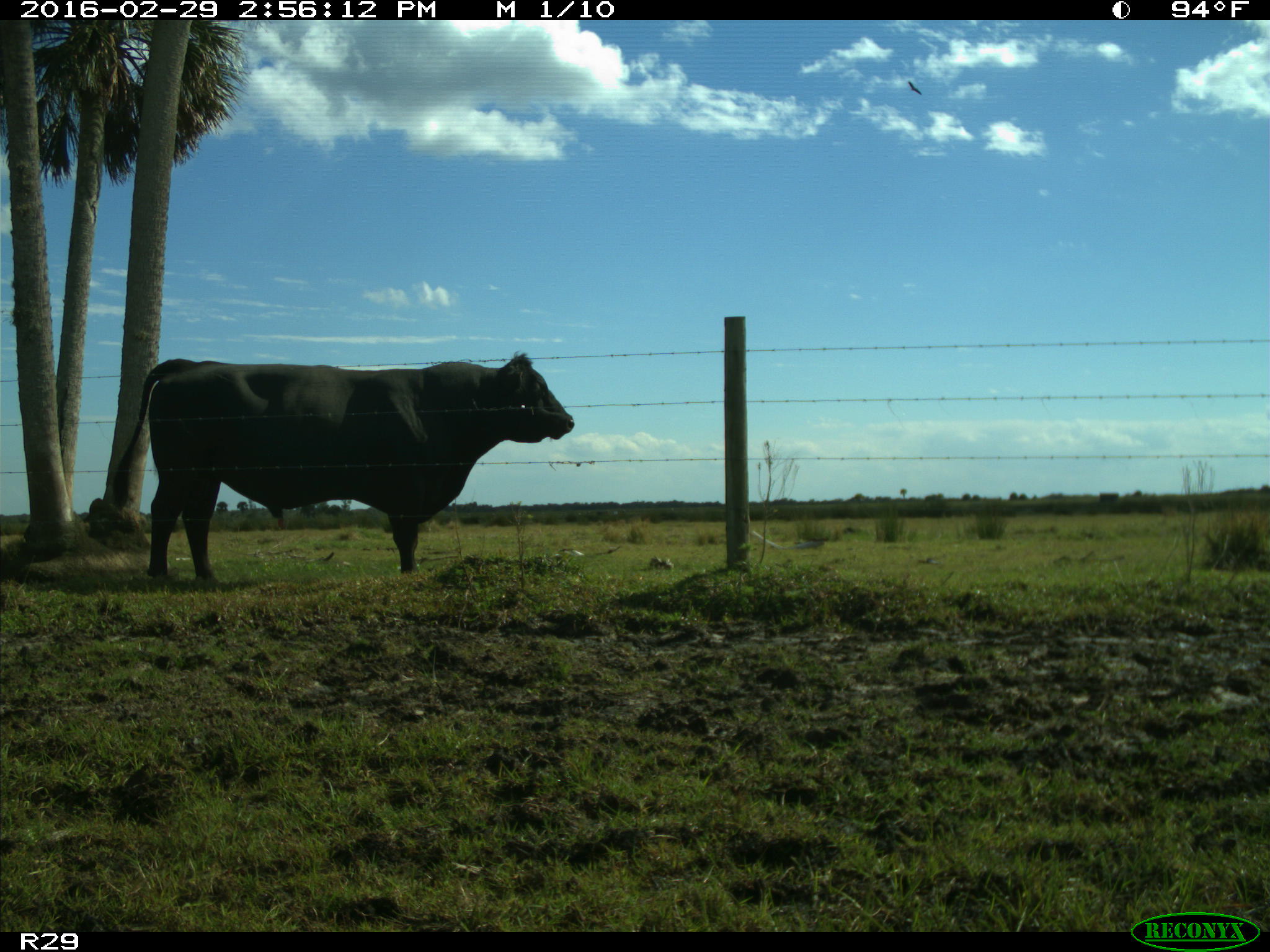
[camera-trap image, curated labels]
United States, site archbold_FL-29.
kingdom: Animalia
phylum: Chordata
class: Mammalia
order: Artiodactyla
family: Bovidae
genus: Bos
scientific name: Bos taurus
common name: domestic cow